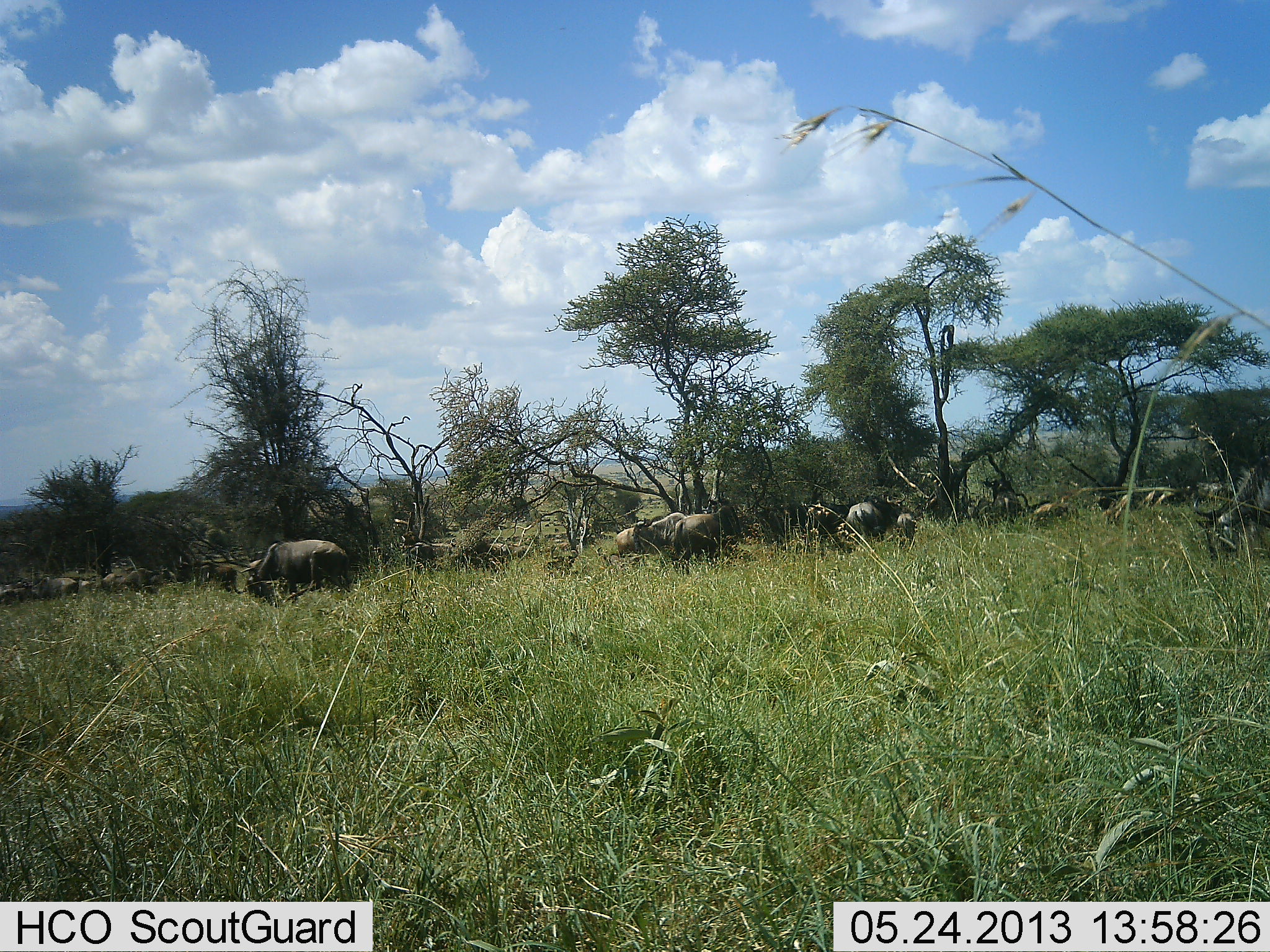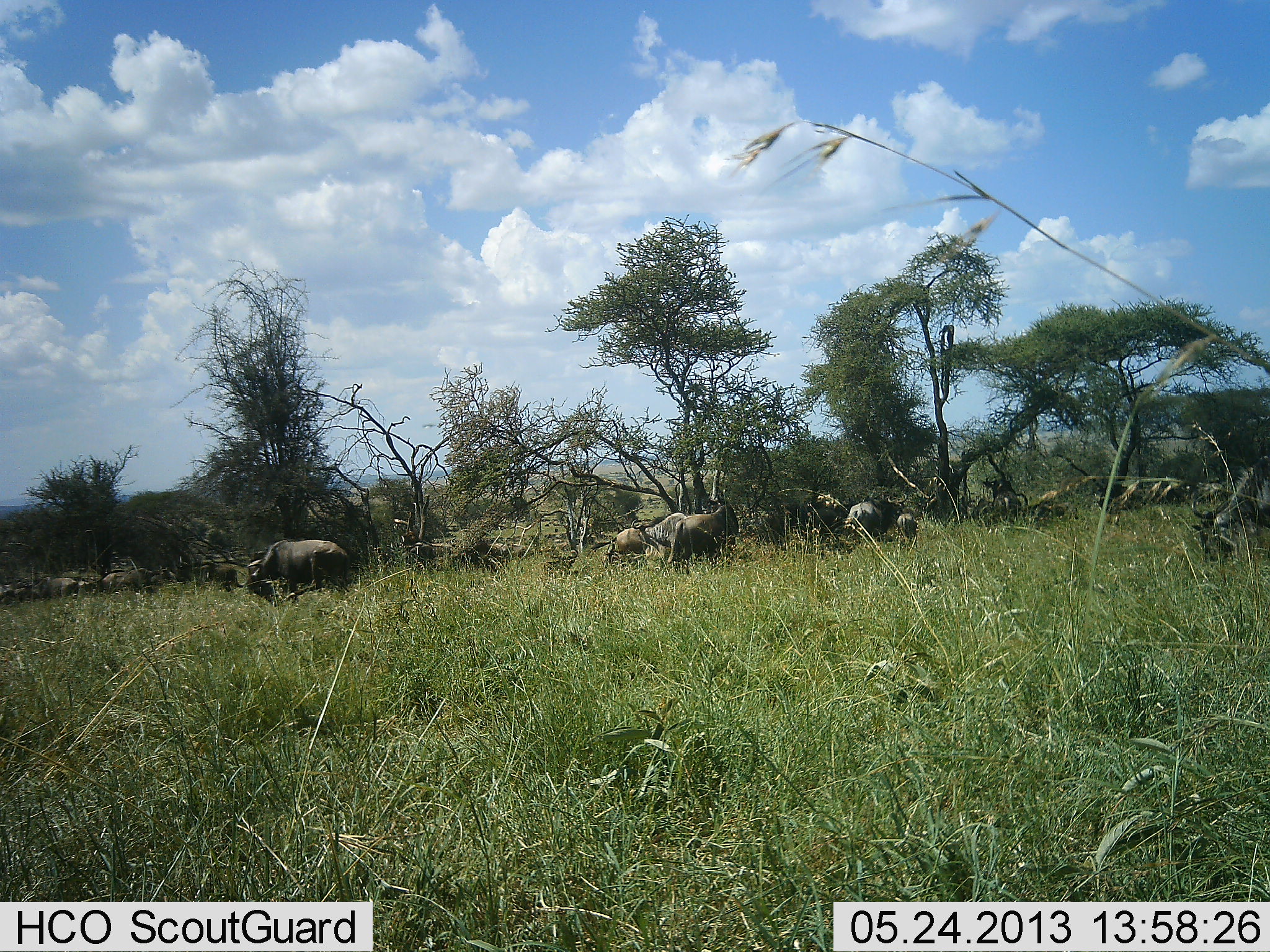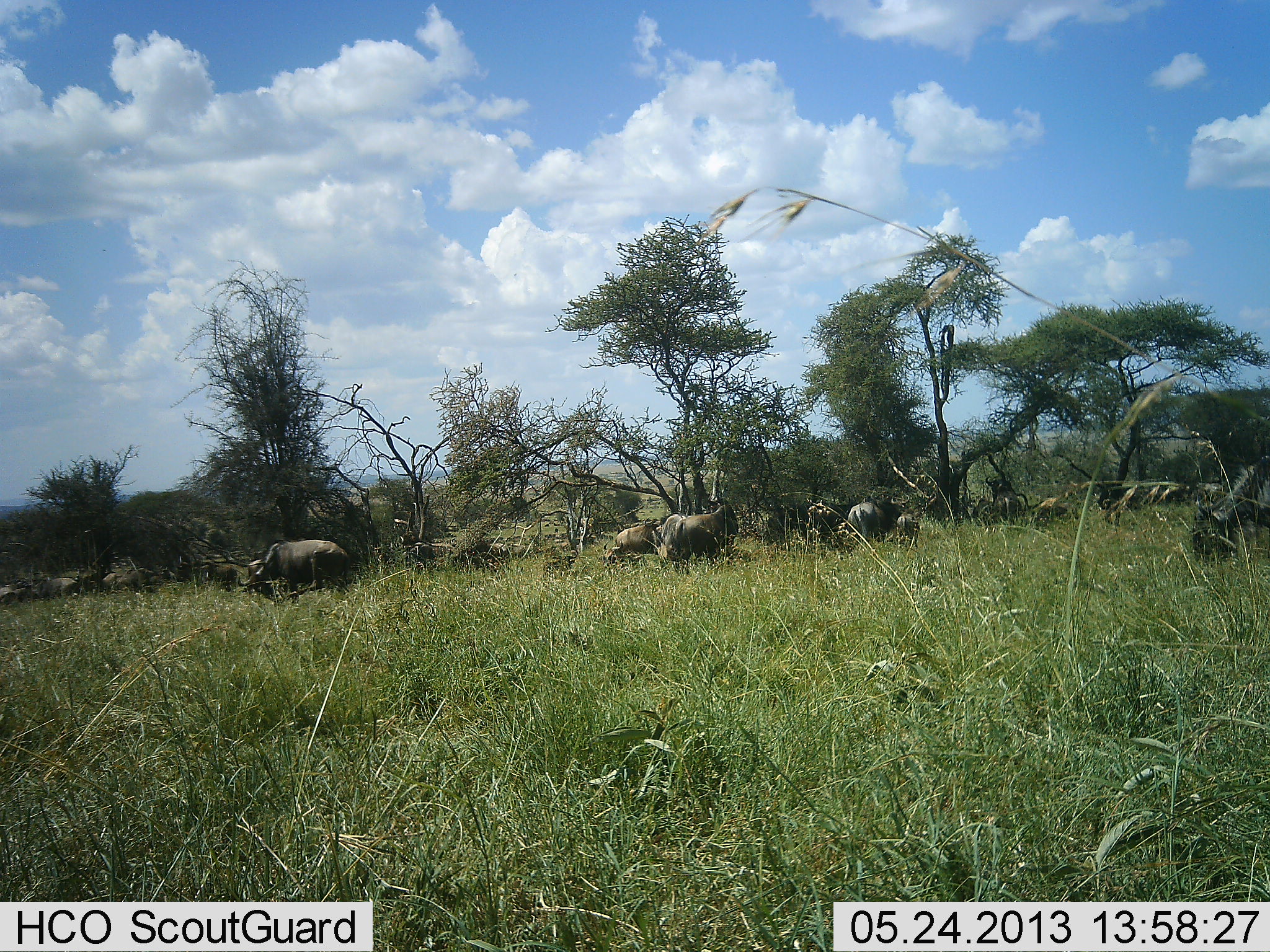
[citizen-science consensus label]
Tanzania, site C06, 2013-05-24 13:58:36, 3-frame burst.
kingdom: Animalia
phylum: Chordata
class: Mammalia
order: Artiodactyla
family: Bovidae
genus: Connochaetes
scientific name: Connochaetes taurinus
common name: blue wildebeest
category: wildebeest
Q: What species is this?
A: Wildebeest (blue wildebeest) (Connochaetes taurinus).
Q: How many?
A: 11-50.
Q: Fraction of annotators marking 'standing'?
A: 61%.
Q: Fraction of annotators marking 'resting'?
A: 6%.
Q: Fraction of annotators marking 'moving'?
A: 39%.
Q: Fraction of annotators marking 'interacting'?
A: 0%.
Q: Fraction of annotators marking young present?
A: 6%.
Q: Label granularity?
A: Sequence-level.